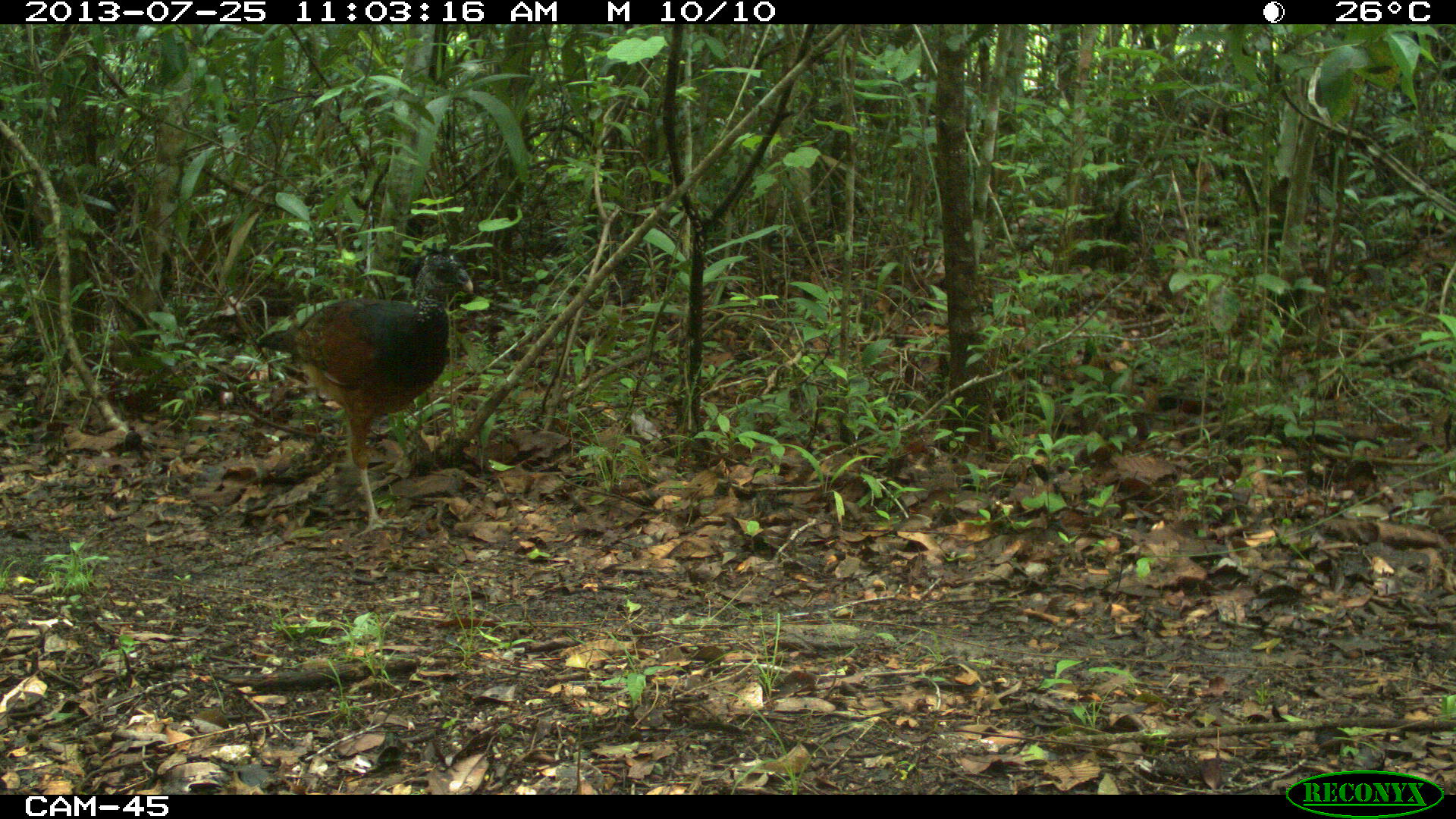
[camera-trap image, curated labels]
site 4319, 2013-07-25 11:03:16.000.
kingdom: Animalia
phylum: Chordata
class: Aves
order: Galliformes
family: Cracidae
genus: Crax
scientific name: Crax rubra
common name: great curassow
Crax rubra (great curassow), count 4.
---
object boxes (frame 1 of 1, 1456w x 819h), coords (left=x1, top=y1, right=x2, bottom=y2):
crax rubra: (left=256, top=242, right=474, bottom=538)